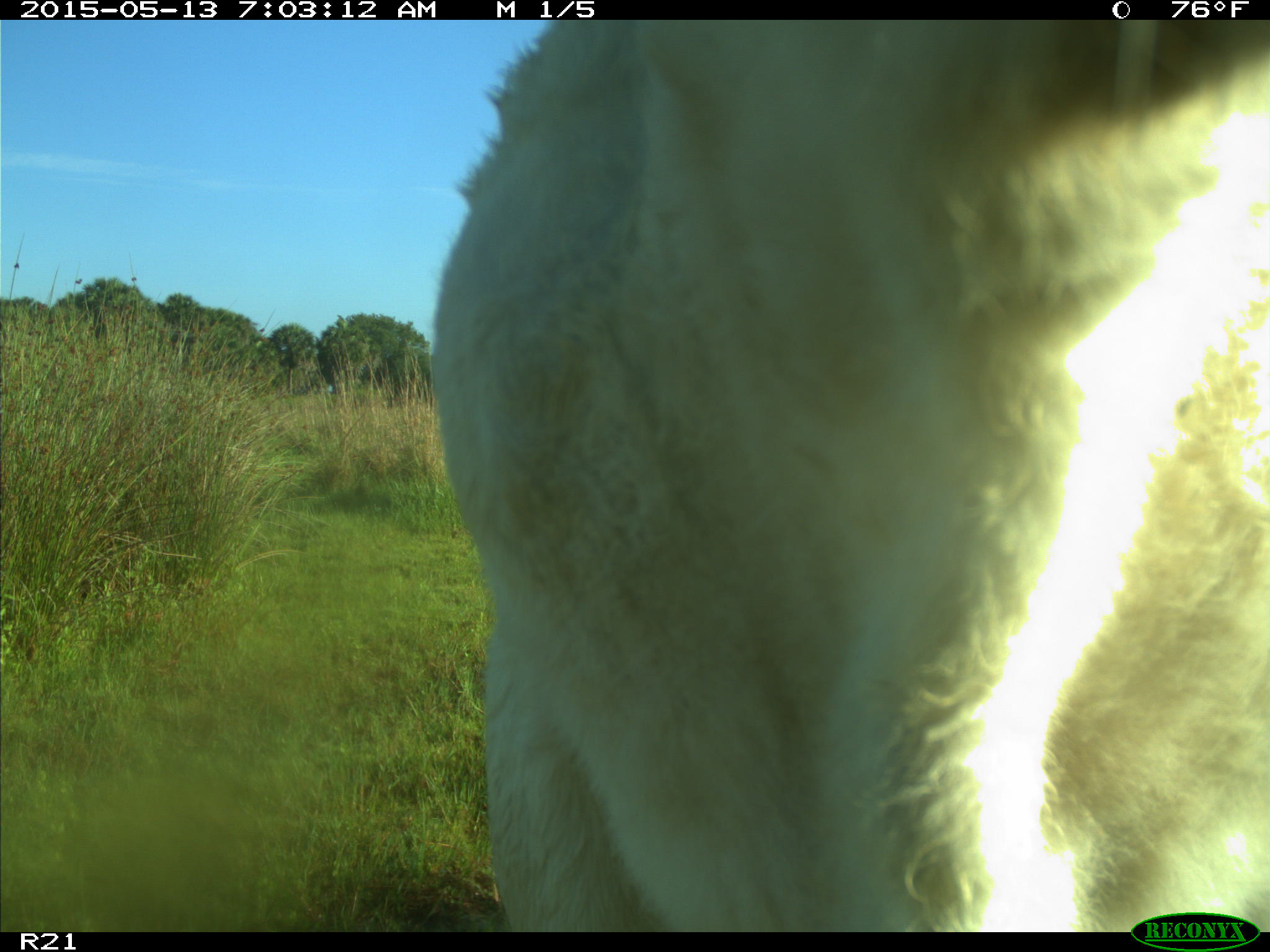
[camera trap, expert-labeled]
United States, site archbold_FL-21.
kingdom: Animalia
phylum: Chordata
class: Mammalia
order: Artiodactyla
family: Bovidae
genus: Bos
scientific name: Bos taurus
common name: domestic cow